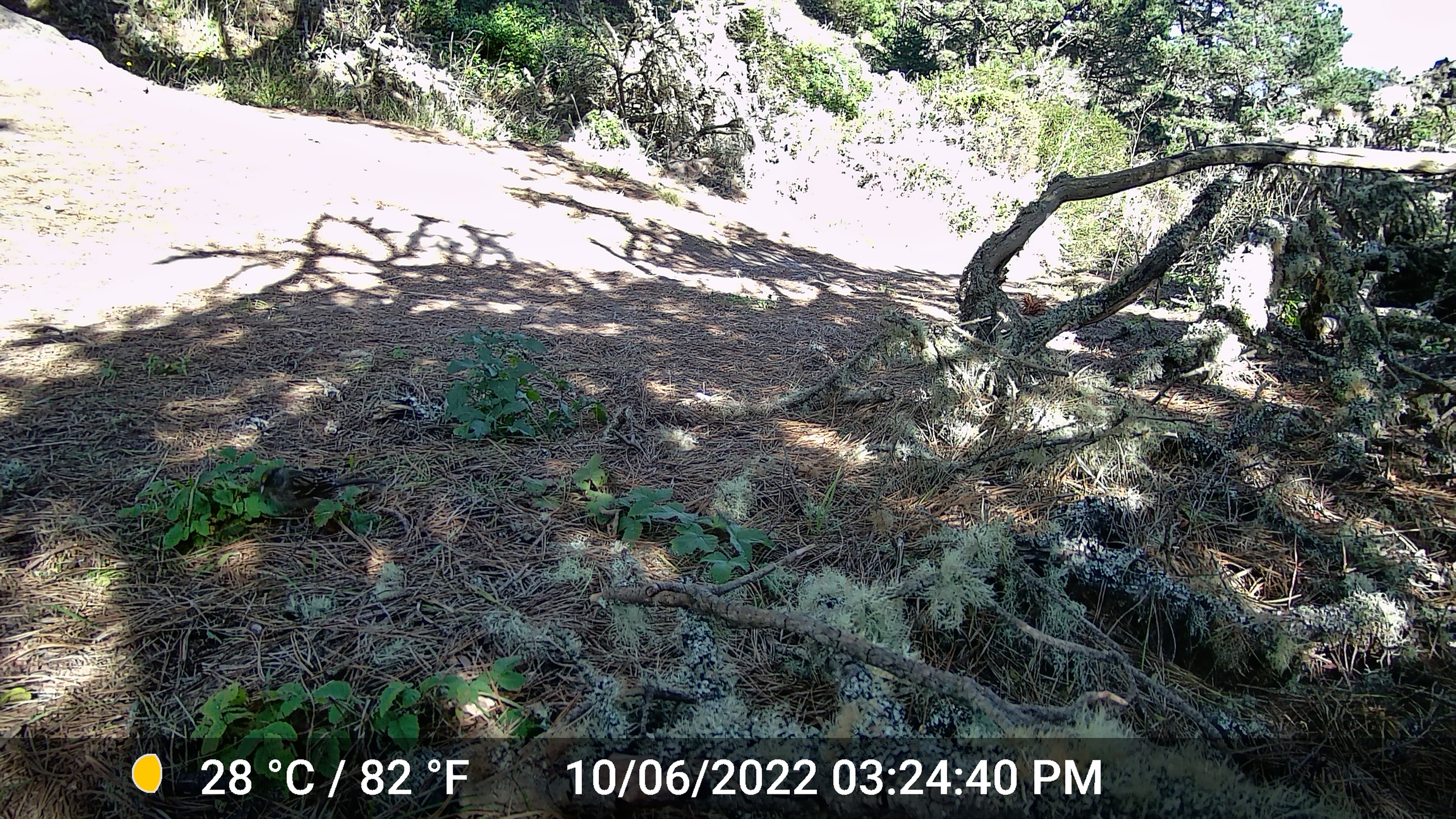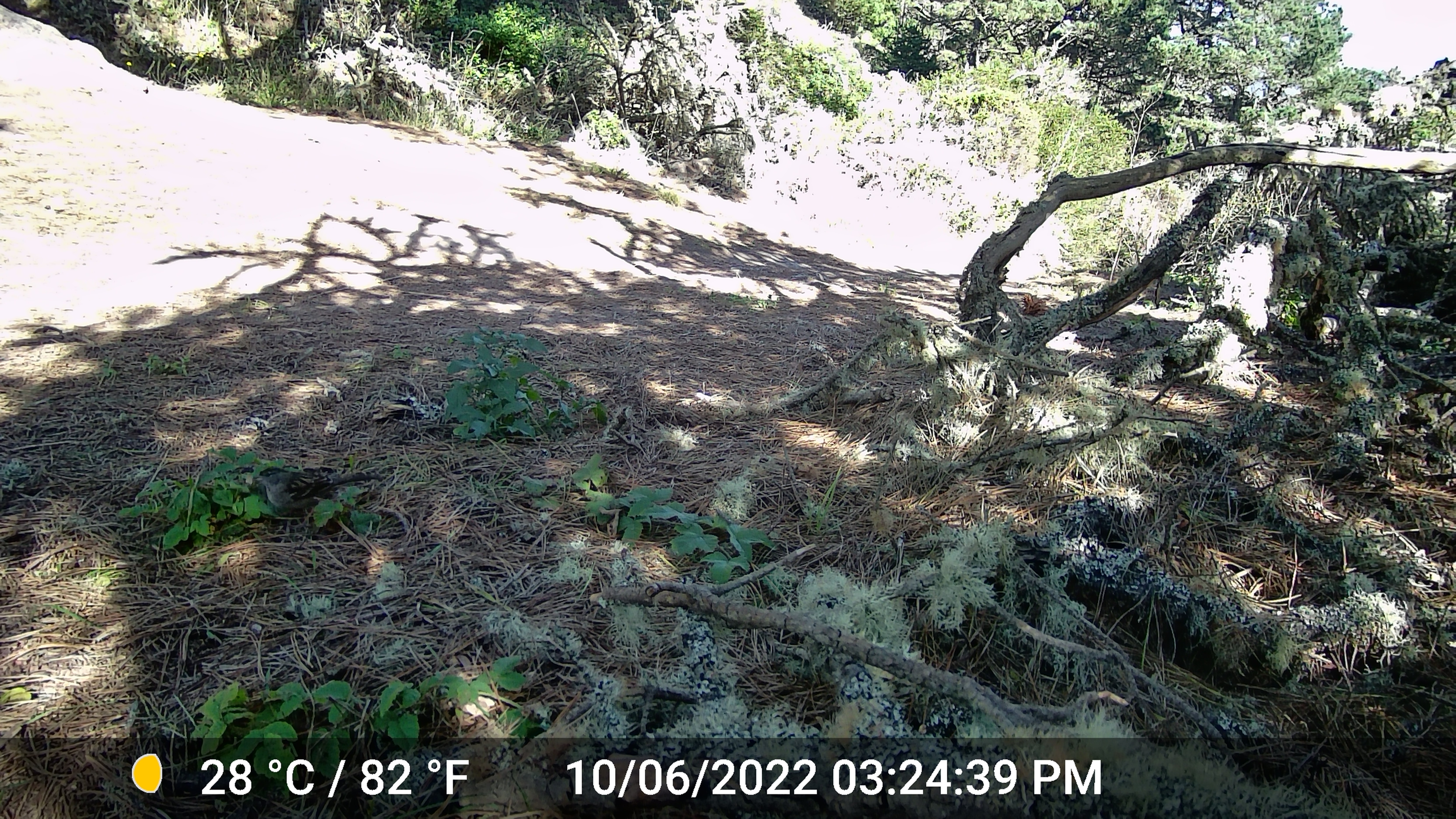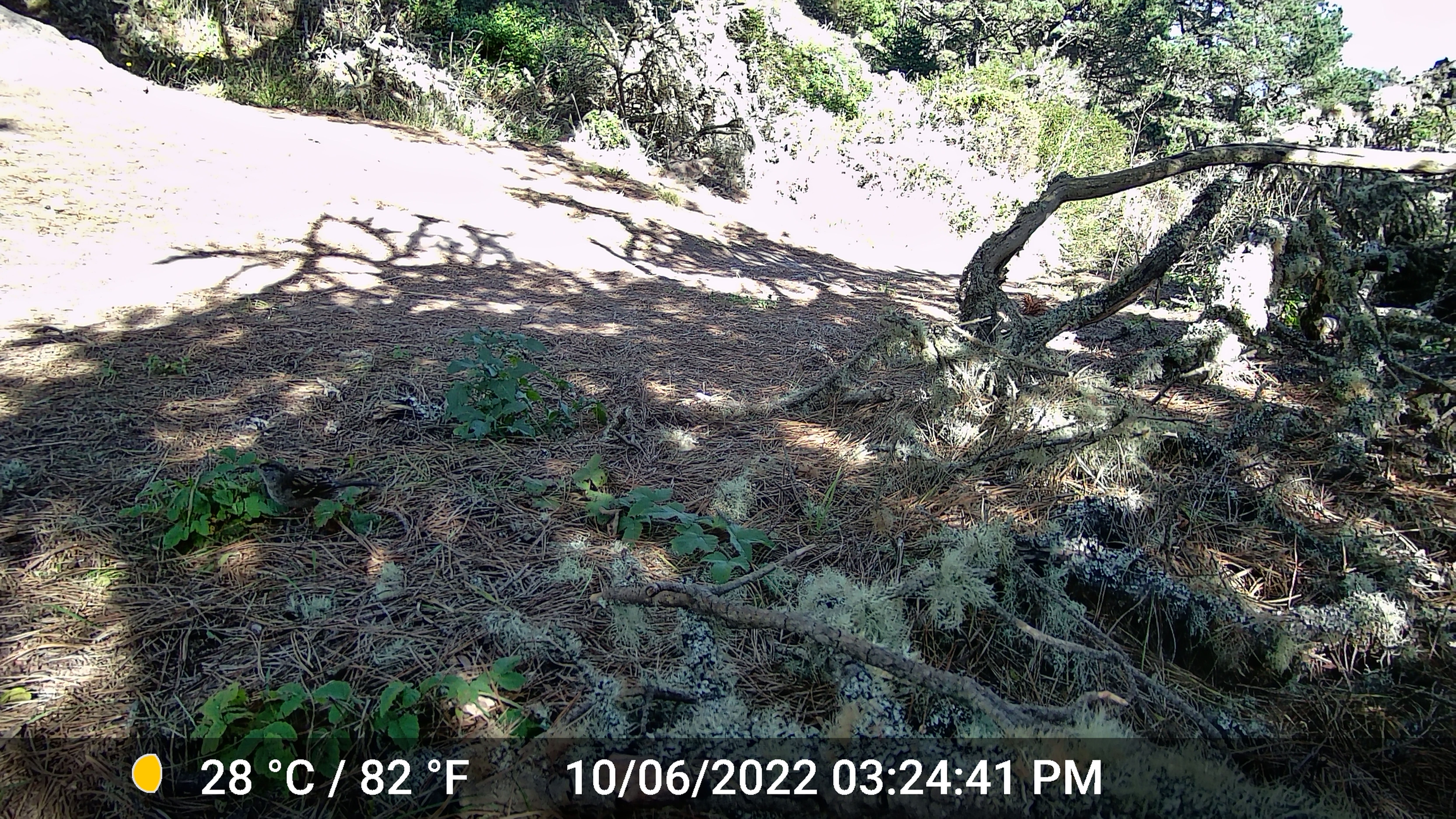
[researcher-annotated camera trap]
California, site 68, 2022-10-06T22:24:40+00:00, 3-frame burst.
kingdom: Animalia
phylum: Chordata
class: Aves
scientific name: Aves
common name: bird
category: unknown bird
Unknown bird (bird) (Aves).